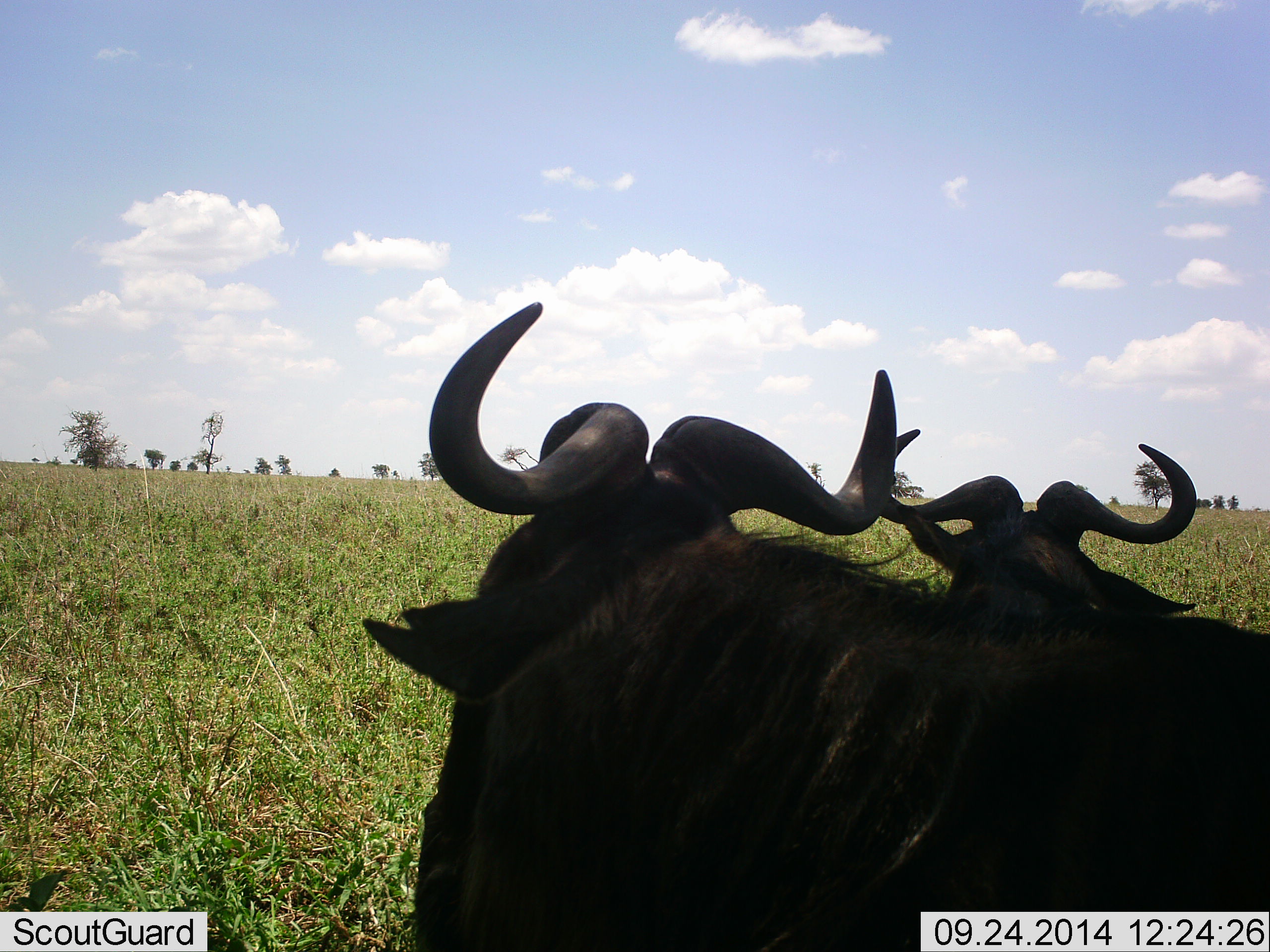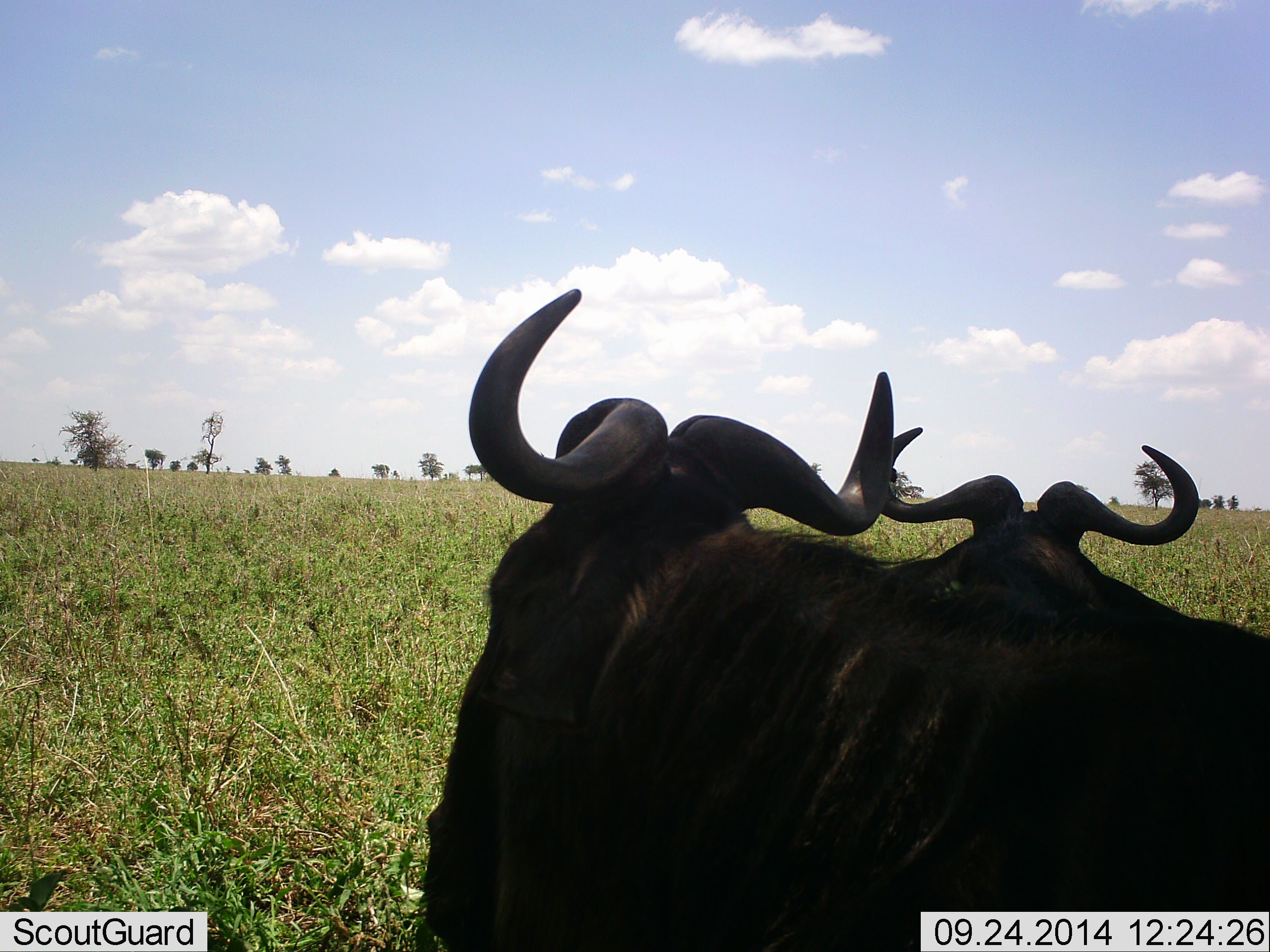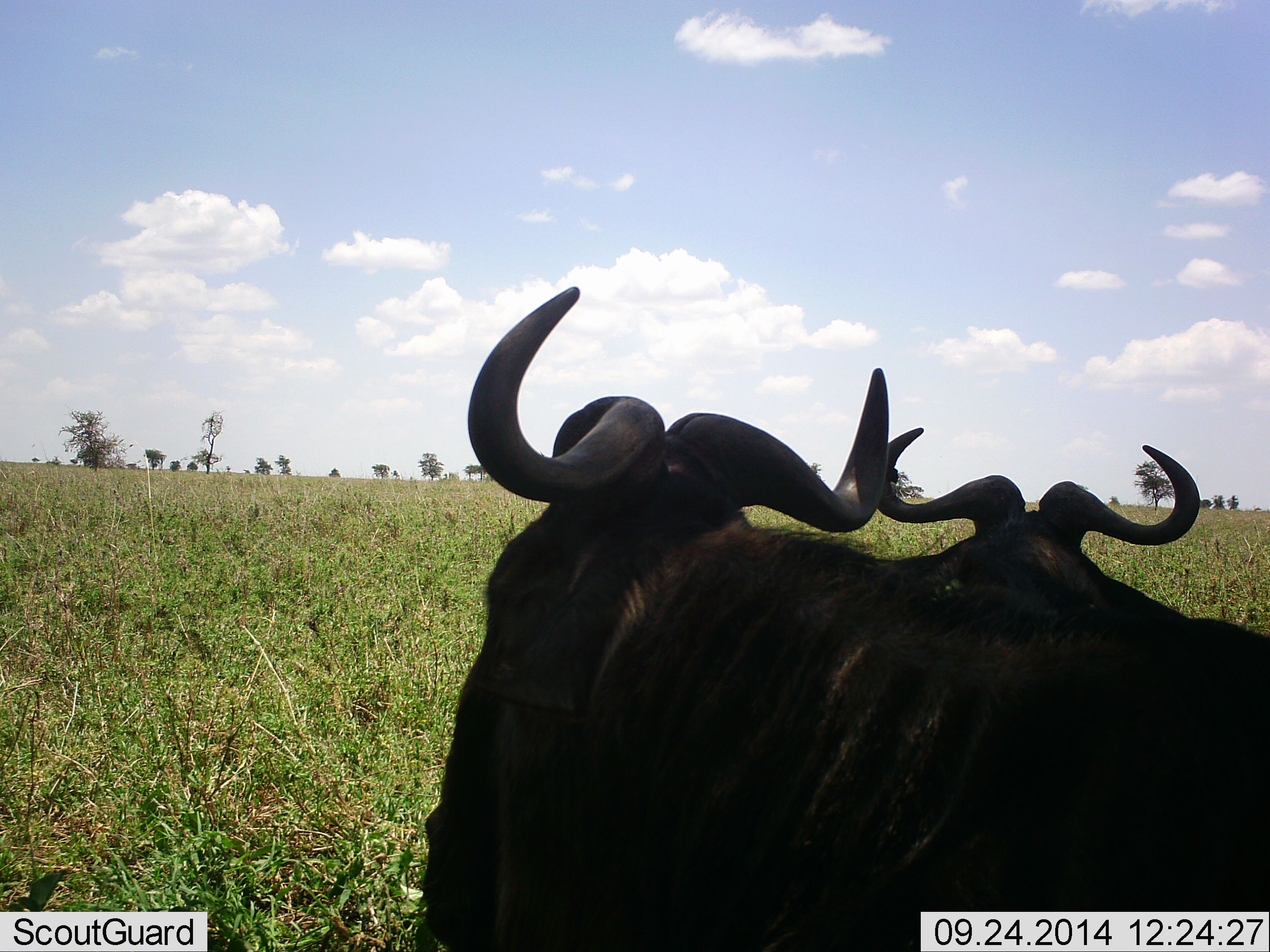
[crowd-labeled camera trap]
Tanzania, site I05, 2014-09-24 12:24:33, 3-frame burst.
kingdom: Animalia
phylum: Chordata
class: Mammalia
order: Artiodactyla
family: Bovidae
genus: Connochaetes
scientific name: Connochaetes taurinus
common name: blue wildebeest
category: wildebeest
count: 2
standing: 30%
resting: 70%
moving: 0%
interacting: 0%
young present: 0%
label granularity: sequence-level